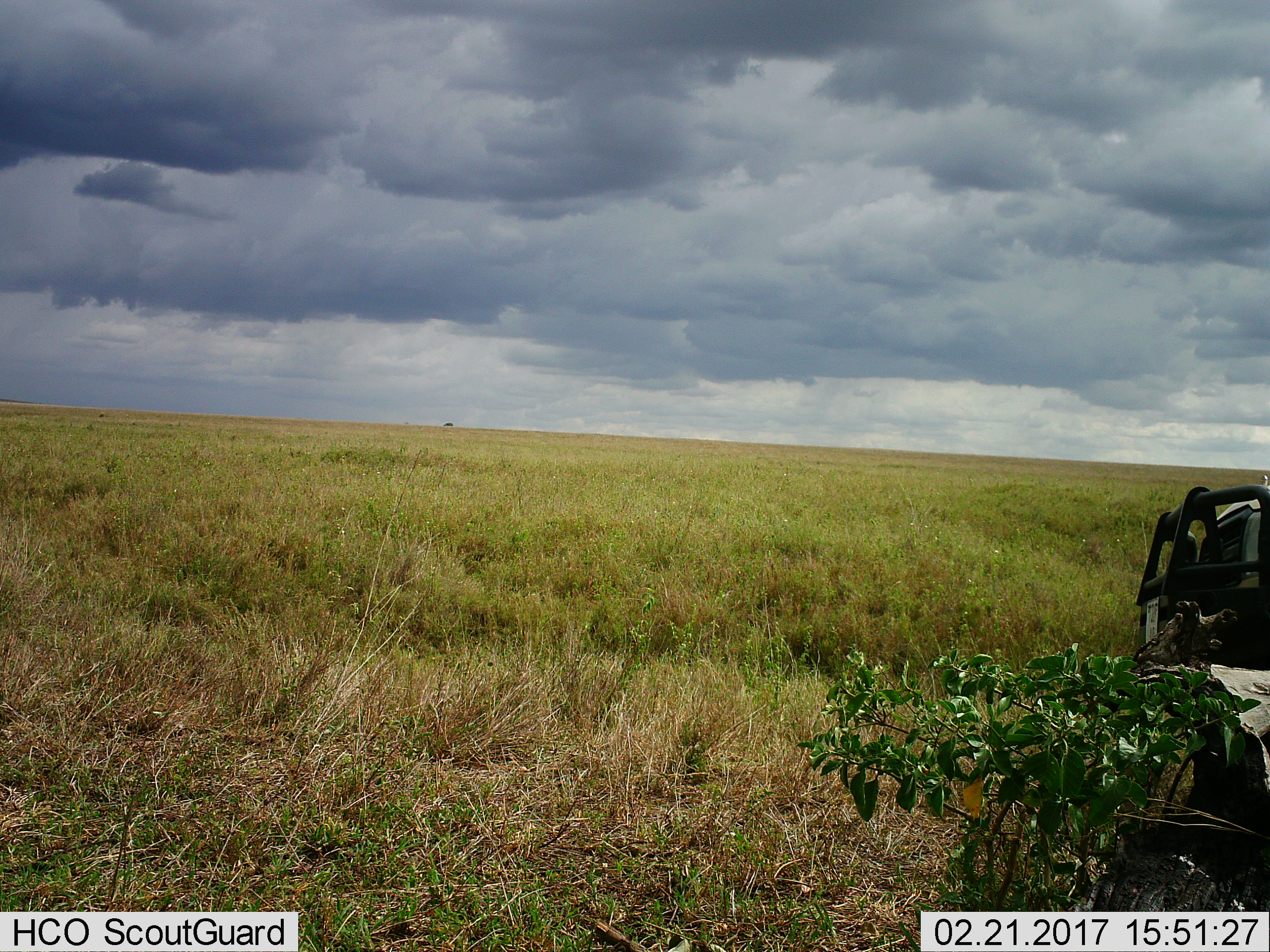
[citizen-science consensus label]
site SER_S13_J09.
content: unidentified animal